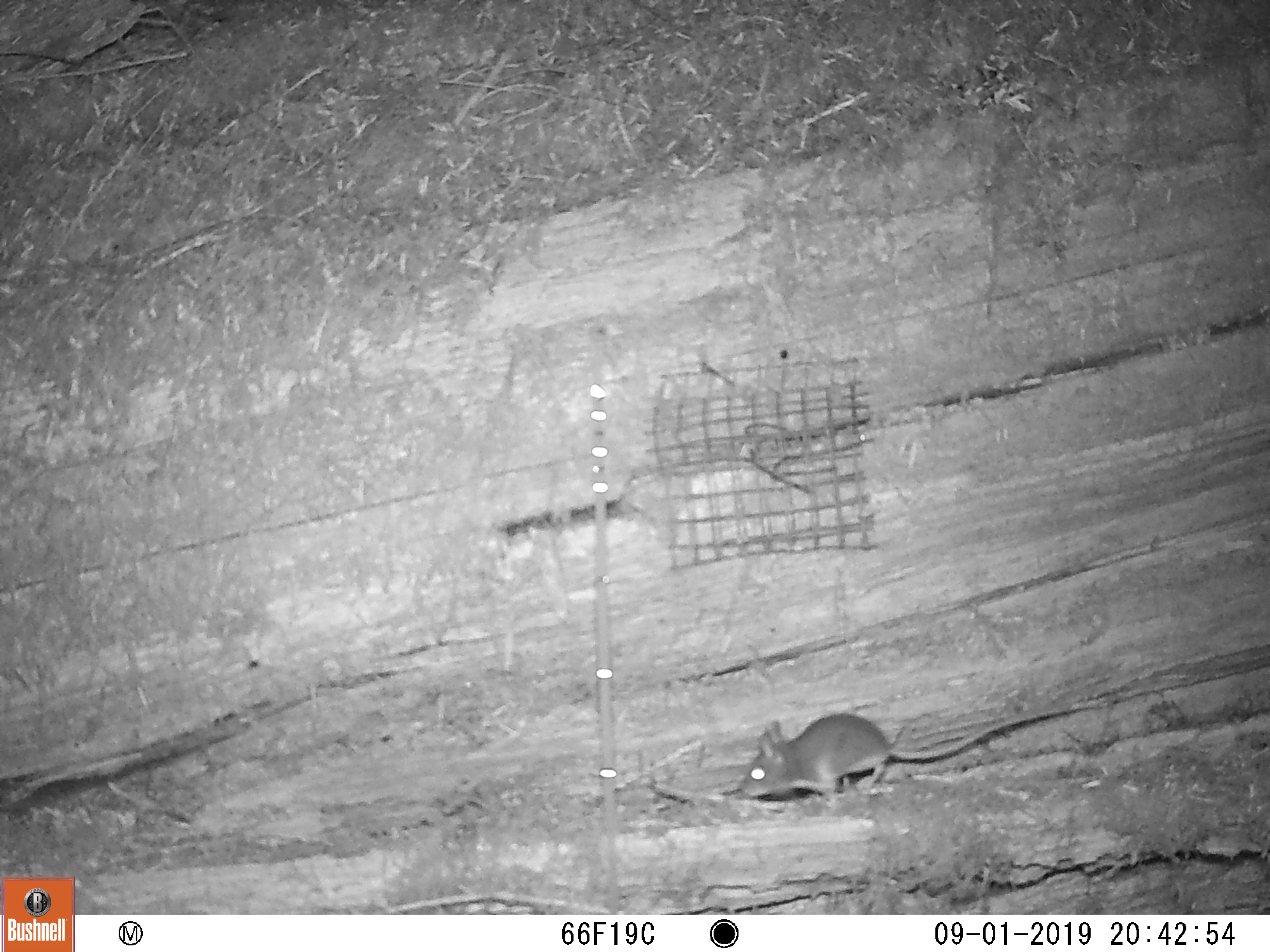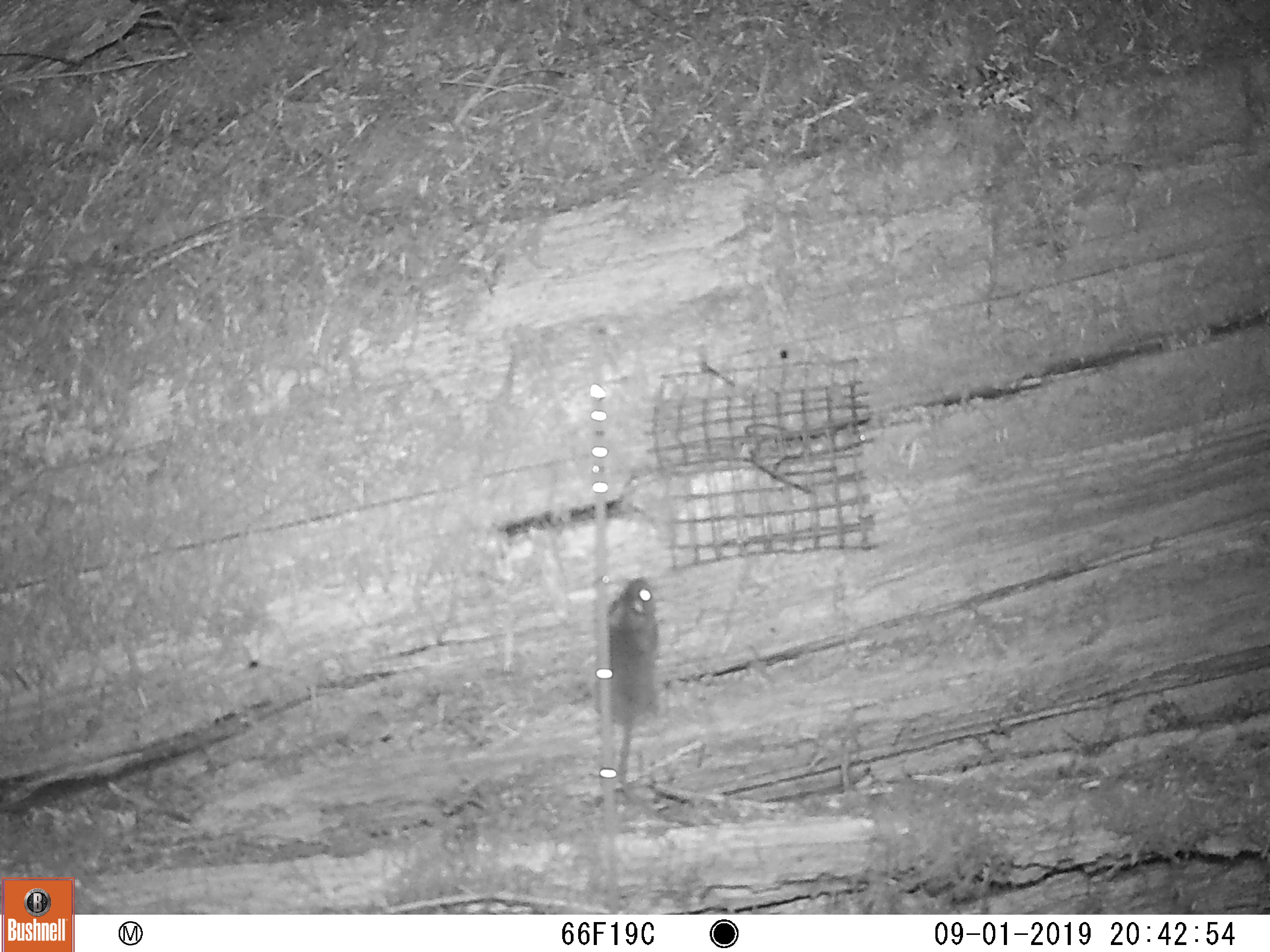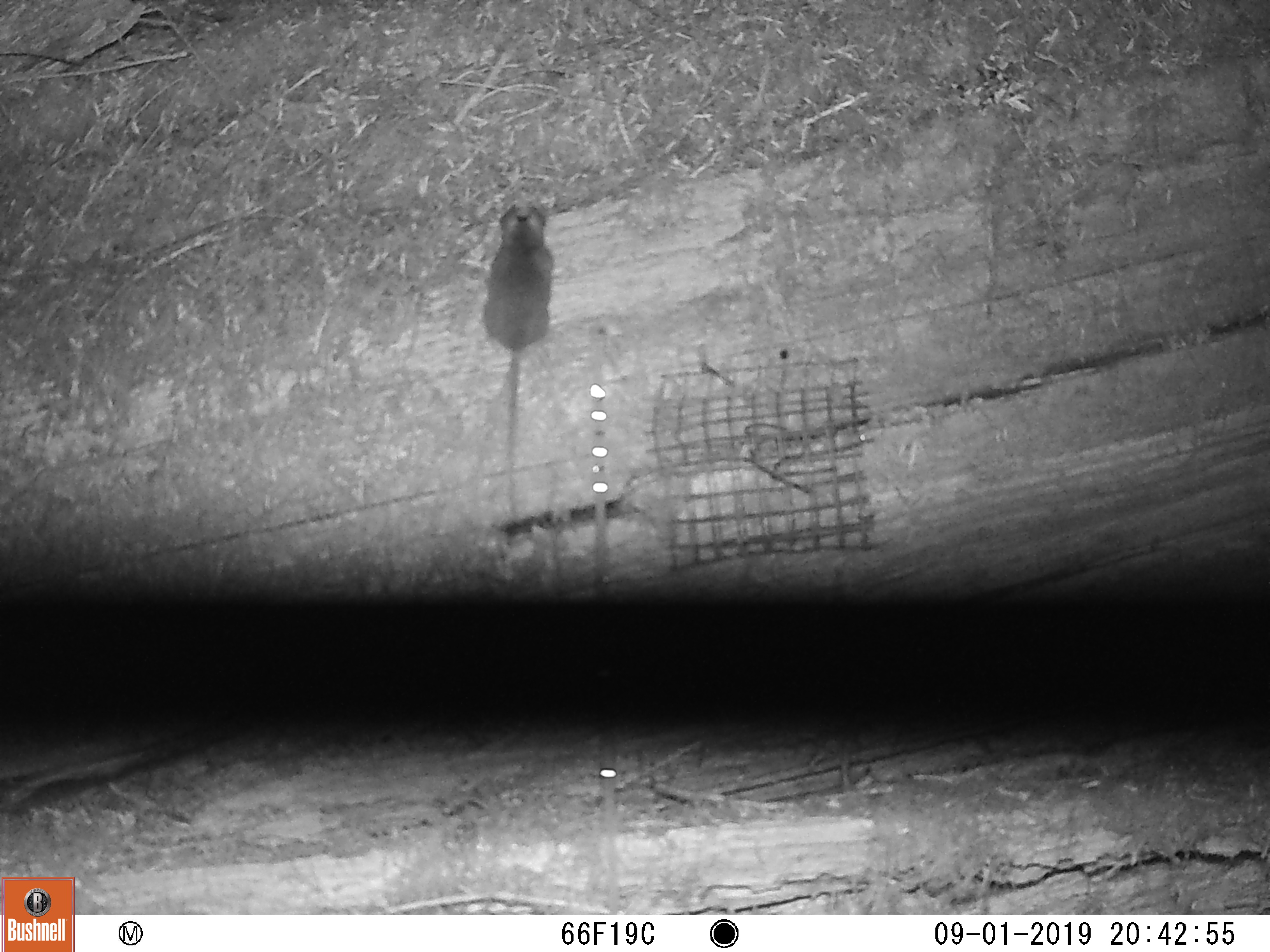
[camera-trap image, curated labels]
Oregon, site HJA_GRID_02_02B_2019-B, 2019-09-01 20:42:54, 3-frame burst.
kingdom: Animalia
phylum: Chordata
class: Mammalia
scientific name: Mammalia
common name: small mammal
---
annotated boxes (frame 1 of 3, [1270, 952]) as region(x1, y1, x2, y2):
small mammal: region(714, 692, 1093, 811)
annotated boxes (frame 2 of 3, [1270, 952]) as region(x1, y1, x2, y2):
small mammal: region(559, 567, 707, 810)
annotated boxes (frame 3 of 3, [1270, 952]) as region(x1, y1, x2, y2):
small mammal: region(446, 198, 597, 554)